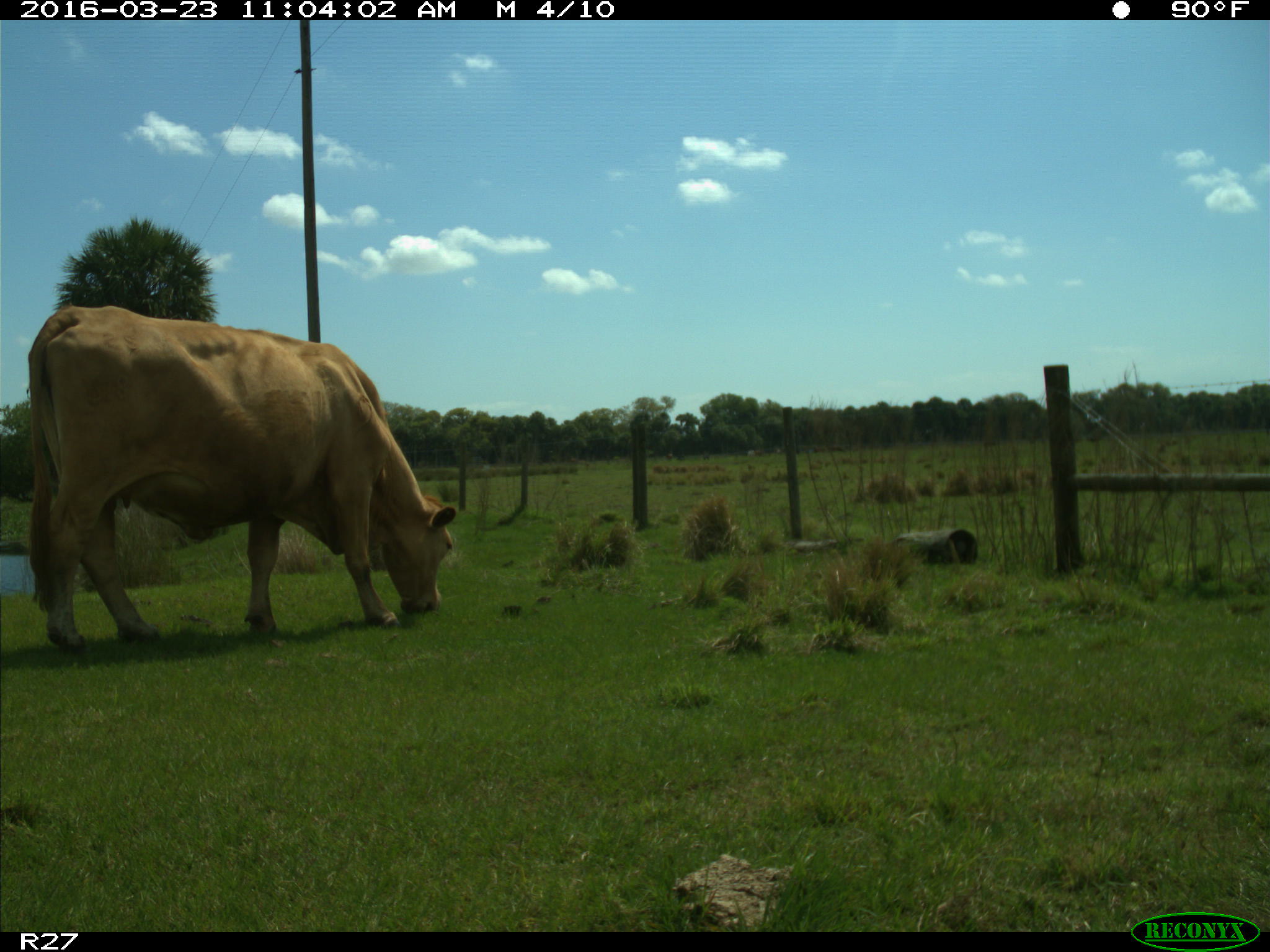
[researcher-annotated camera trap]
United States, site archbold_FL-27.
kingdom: Animalia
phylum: Chordata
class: Mammalia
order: Artiodactyla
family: Bovidae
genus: Bos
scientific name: Bos taurus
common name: domestic cow